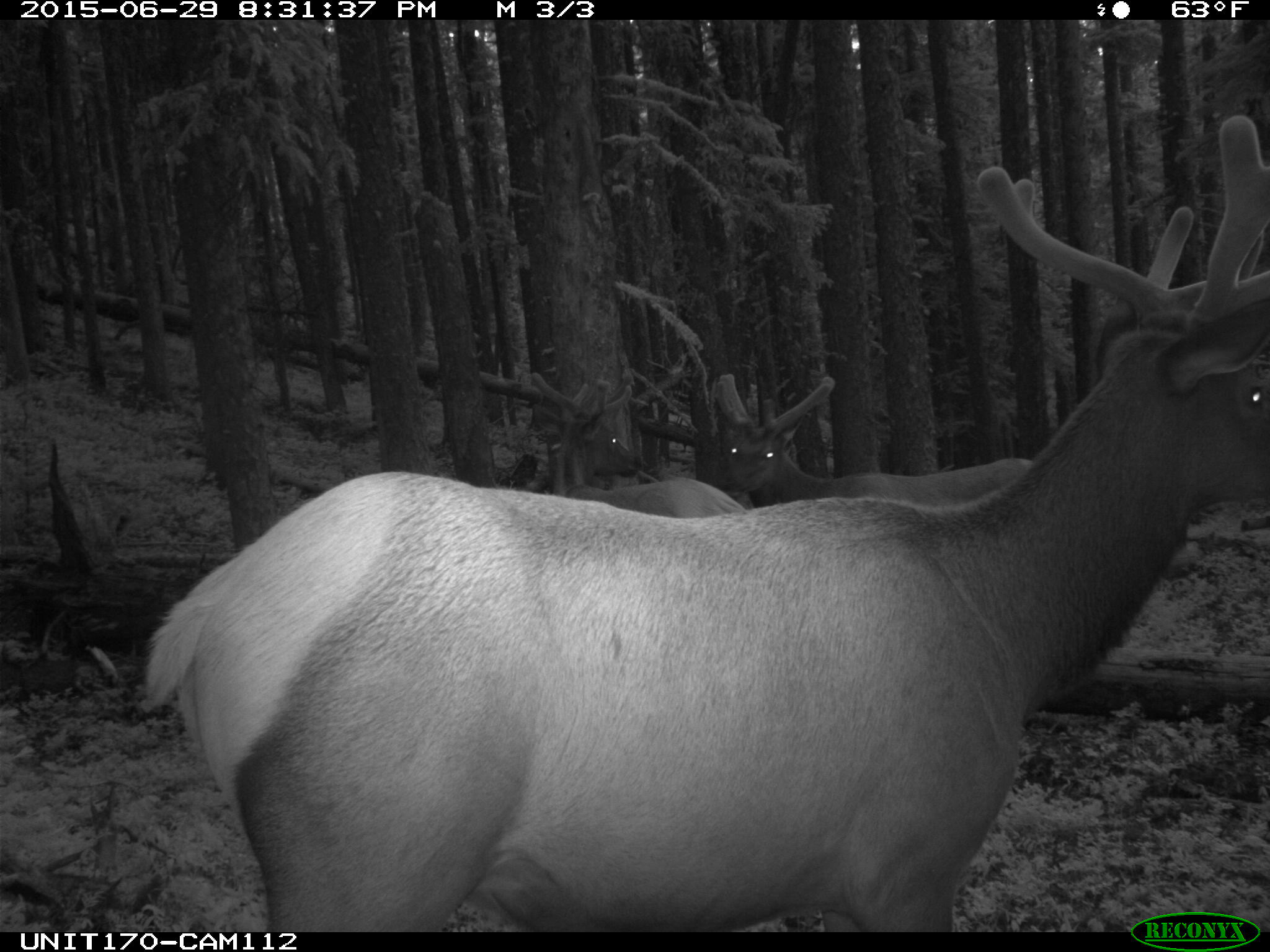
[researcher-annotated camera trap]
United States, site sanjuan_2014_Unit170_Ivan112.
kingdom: Animalia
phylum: Chordata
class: Mammalia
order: Artiodactyla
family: Cervidae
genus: Cervus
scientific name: Cervus elaphus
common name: red deer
Cervus elaphus (red deer).